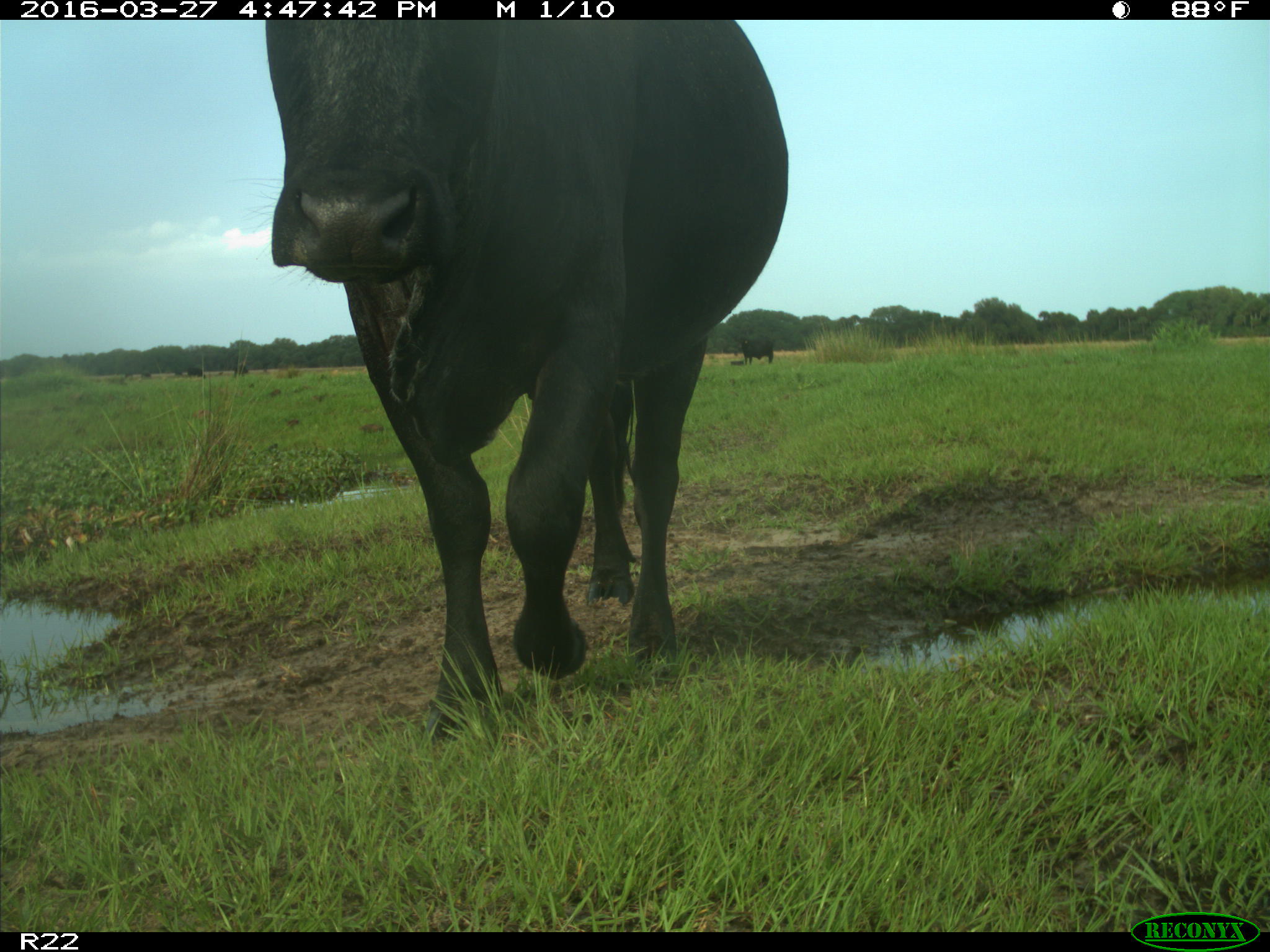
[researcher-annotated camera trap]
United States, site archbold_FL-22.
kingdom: Animalia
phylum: Chordata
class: Mammalia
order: Artiodactyla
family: Bovidae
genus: Bos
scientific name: Bos taurus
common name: domestic cow